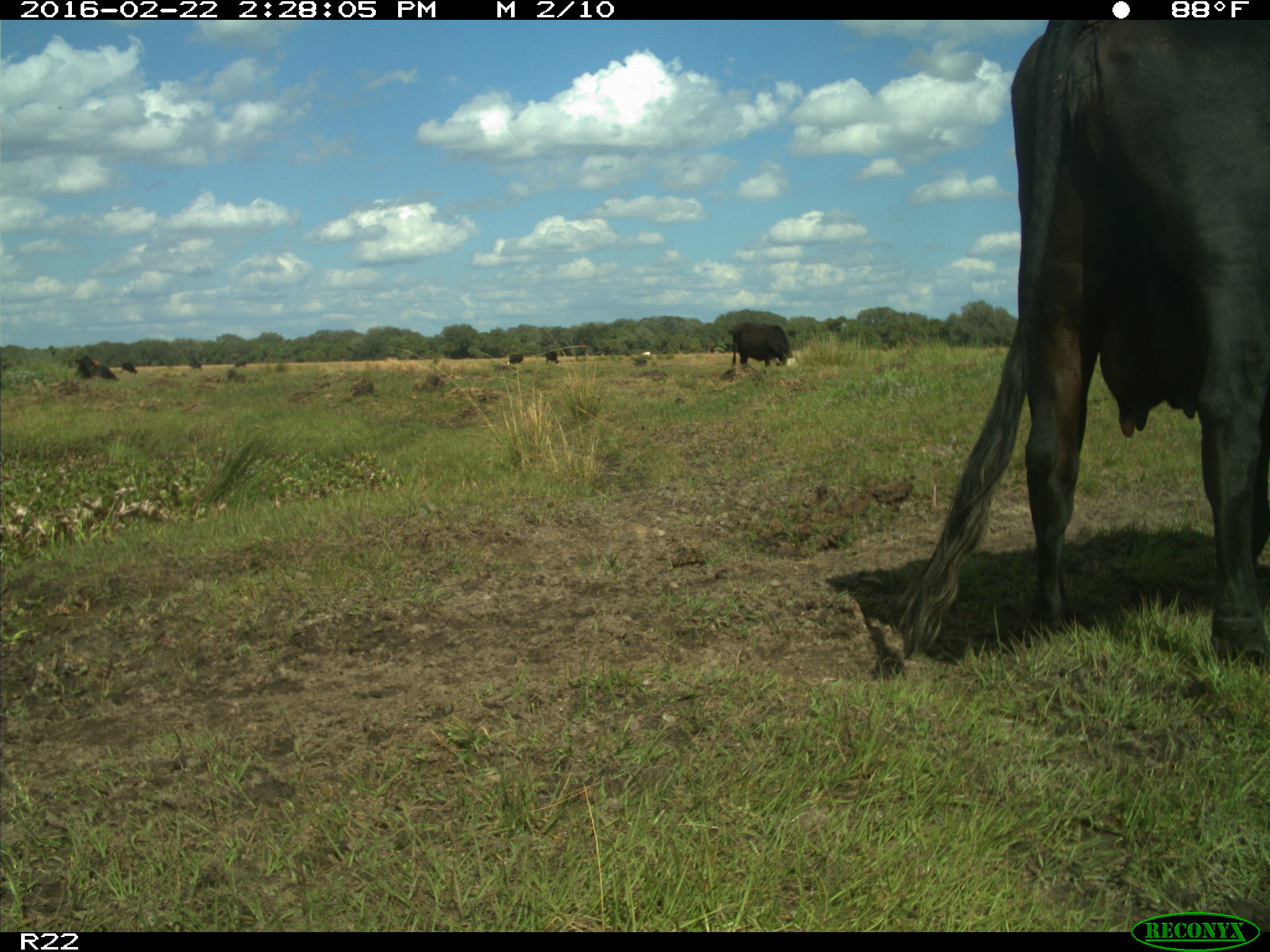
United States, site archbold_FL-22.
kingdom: Animalia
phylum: Chordata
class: Mammalia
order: Artiodactyla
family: Bovidae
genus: Bos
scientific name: Bos taurus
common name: domestic cow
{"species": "Bos taurus (domestic cow)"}